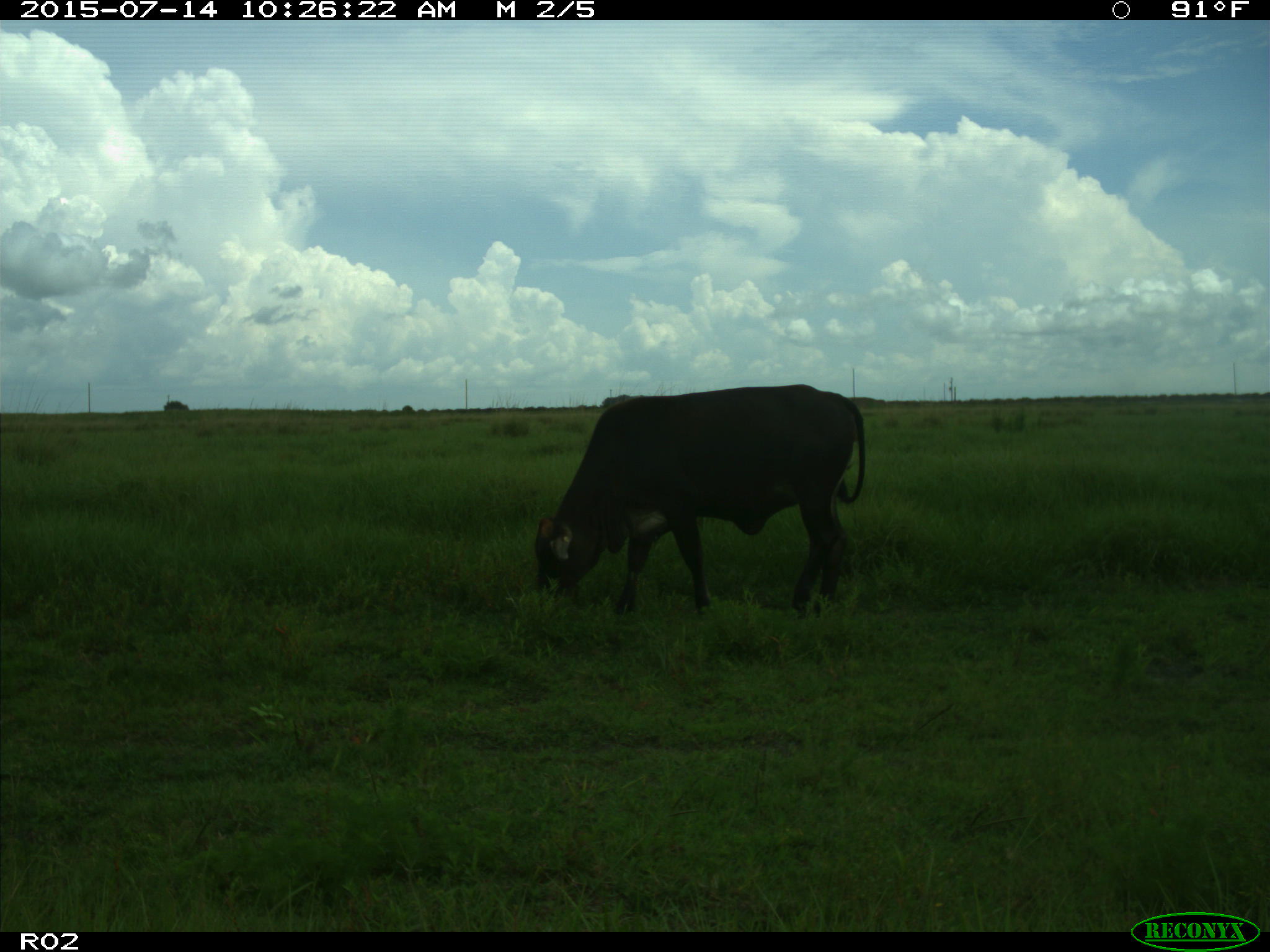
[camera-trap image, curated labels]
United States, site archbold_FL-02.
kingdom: Animalia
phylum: Chordata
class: Mammalia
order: Artiodactyla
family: Bovidae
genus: Bos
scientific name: Bos taurus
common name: domestic cow